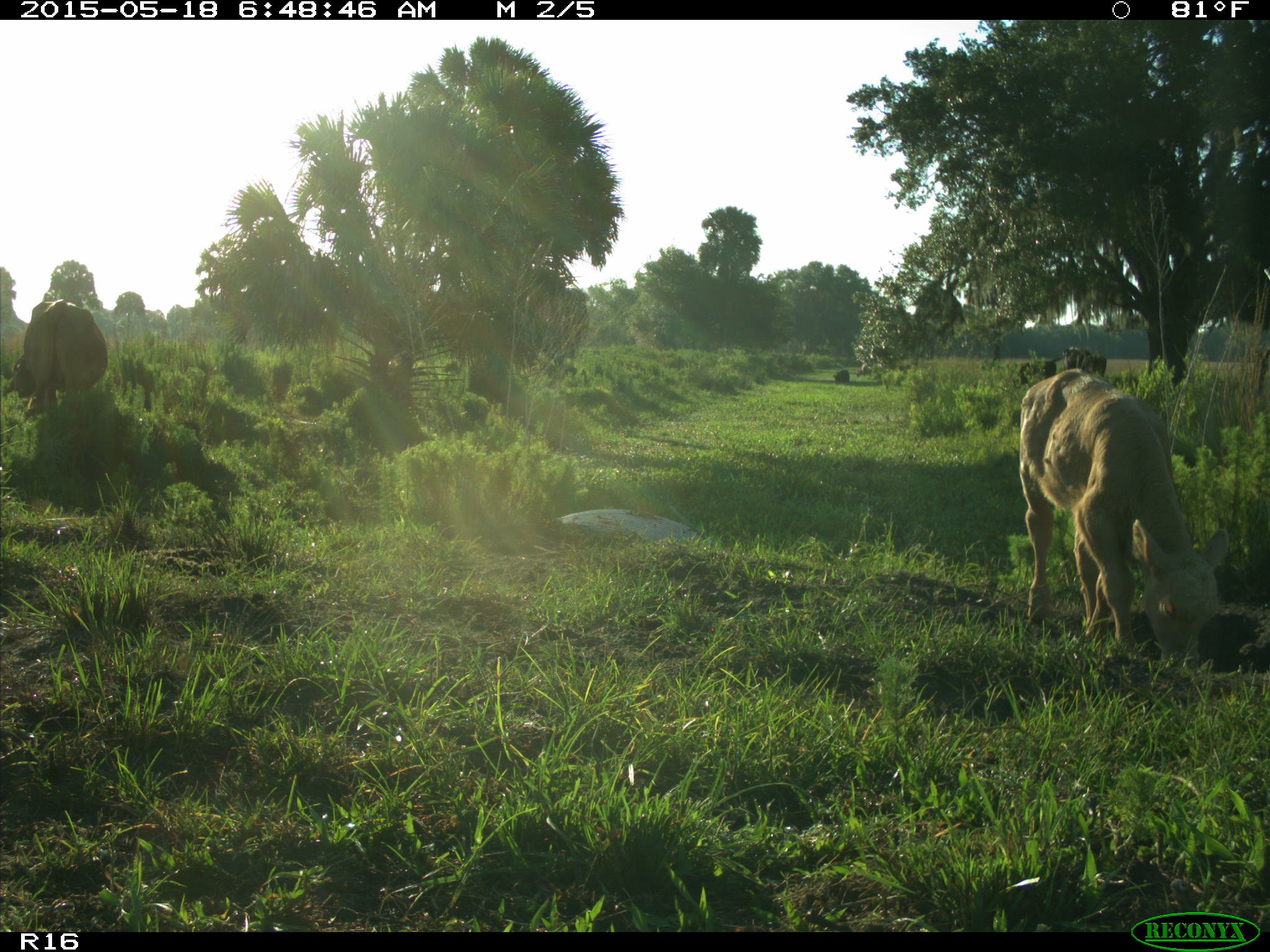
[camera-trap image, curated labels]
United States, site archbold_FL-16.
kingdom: Animalia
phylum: Chordata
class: Mammalia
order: Artiodactyla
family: Bovidae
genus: Bos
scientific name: Bos taurus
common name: domestic cow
Bos taurus (domestic cow).